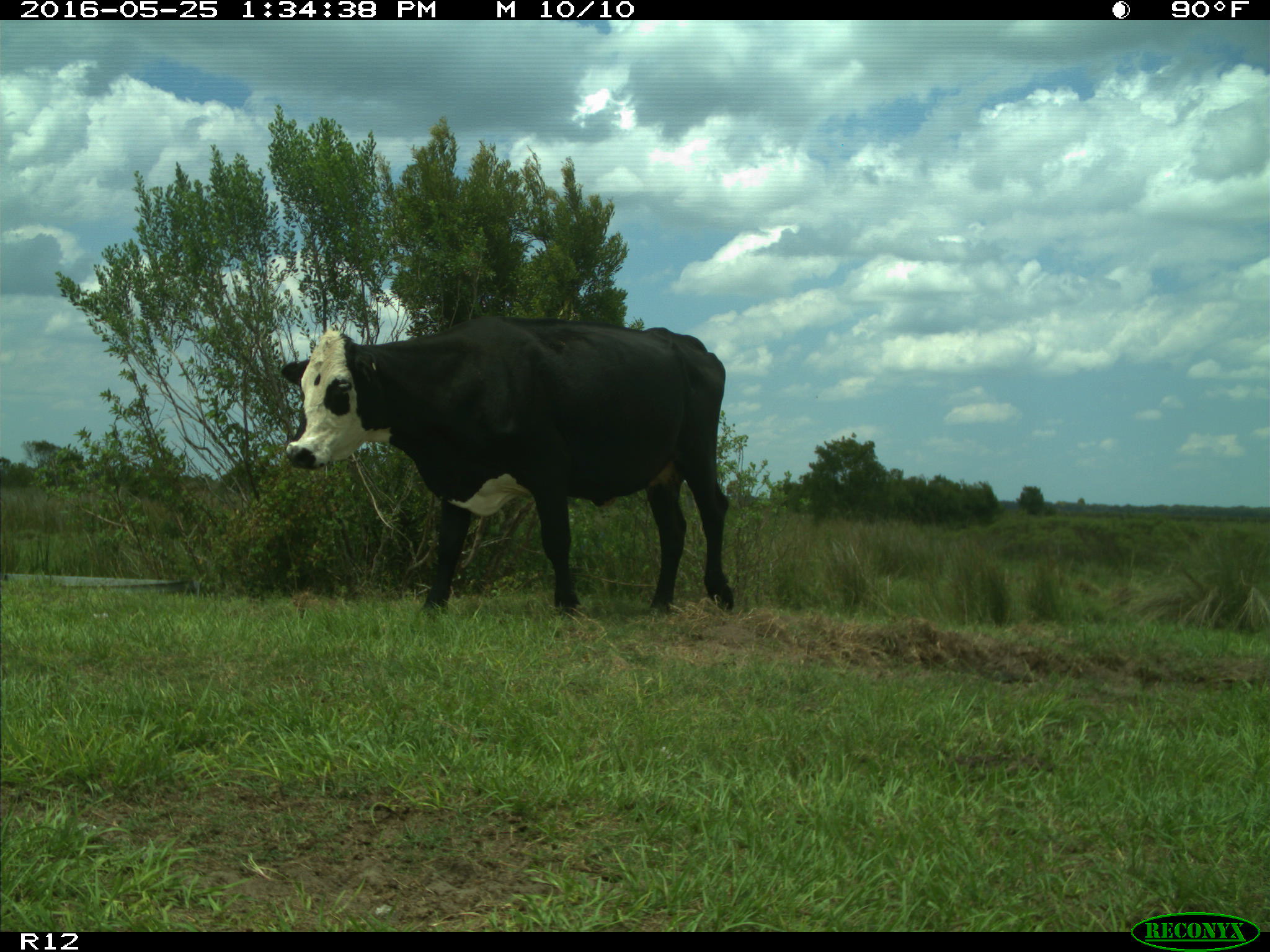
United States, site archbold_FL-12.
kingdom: Animalia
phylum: Chordata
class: Mammalia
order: Artiodactyla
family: Bovidae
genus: Bos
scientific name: Bos taurus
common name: domestic cow